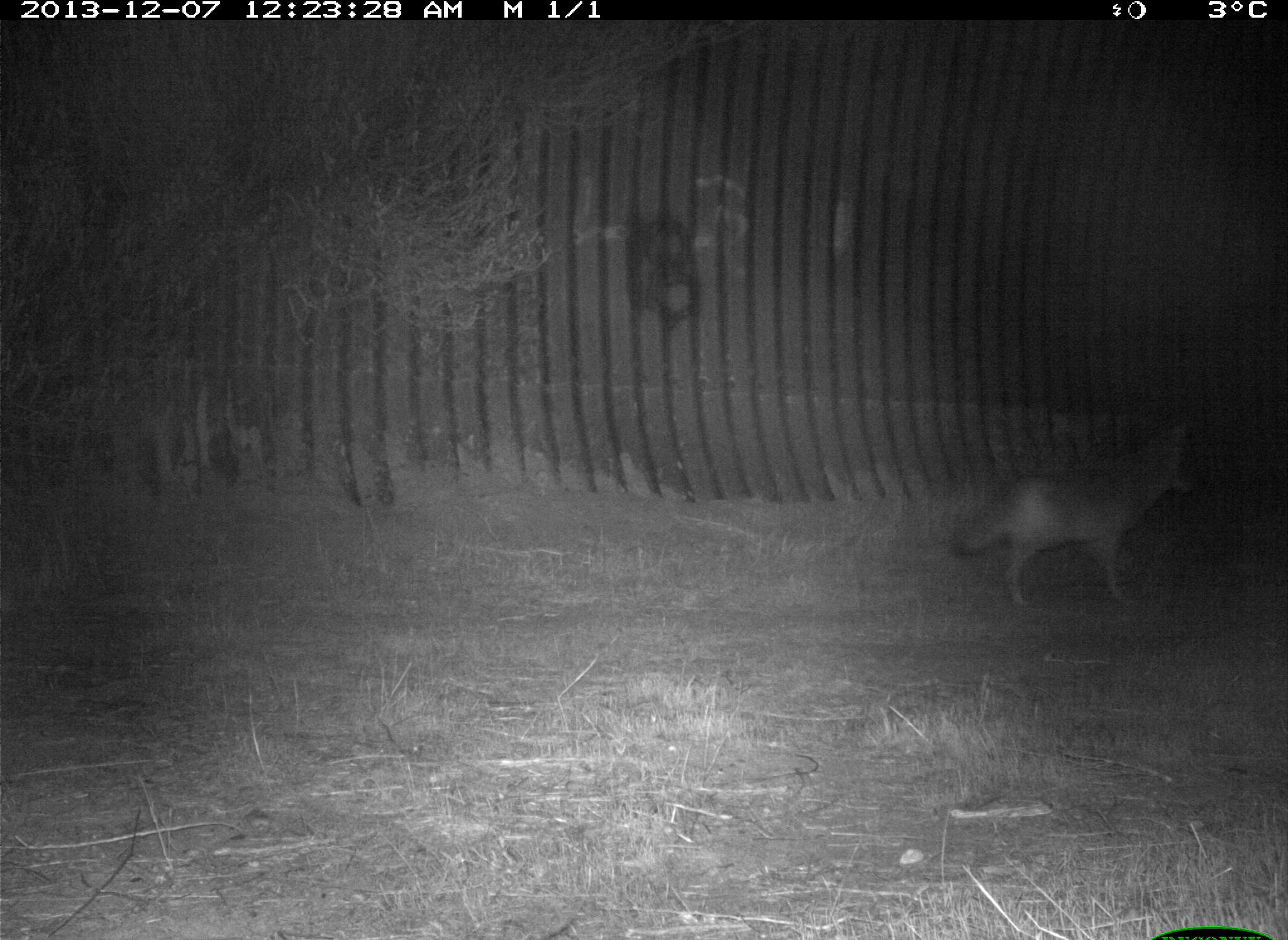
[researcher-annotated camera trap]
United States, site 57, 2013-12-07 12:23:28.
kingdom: Animalia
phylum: Chordata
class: Mammalia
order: Carnivora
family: Canidae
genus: Canis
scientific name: Canis latrans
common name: coyote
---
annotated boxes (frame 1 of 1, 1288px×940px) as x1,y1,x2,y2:
coyote: 952,422,1194,608